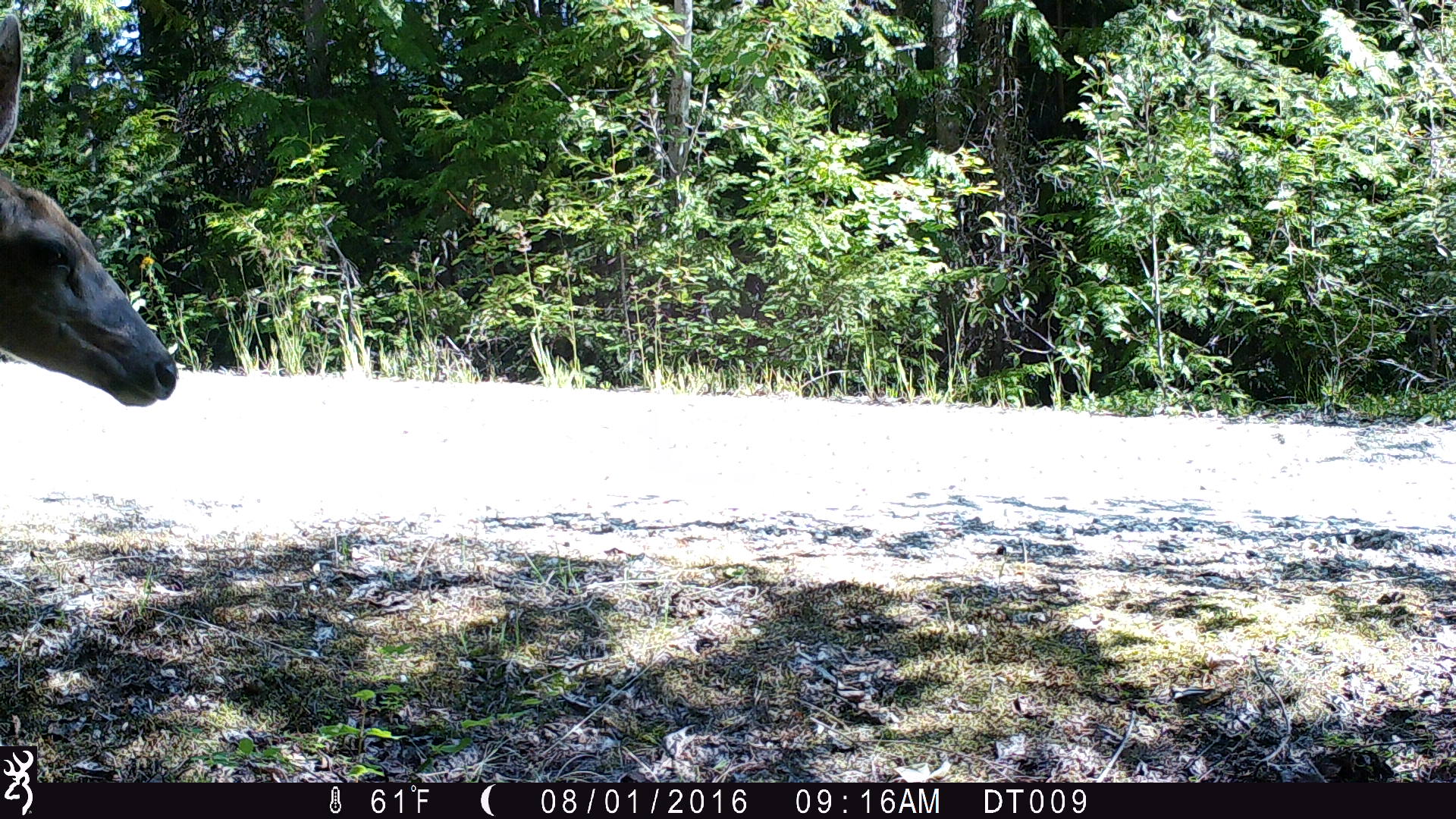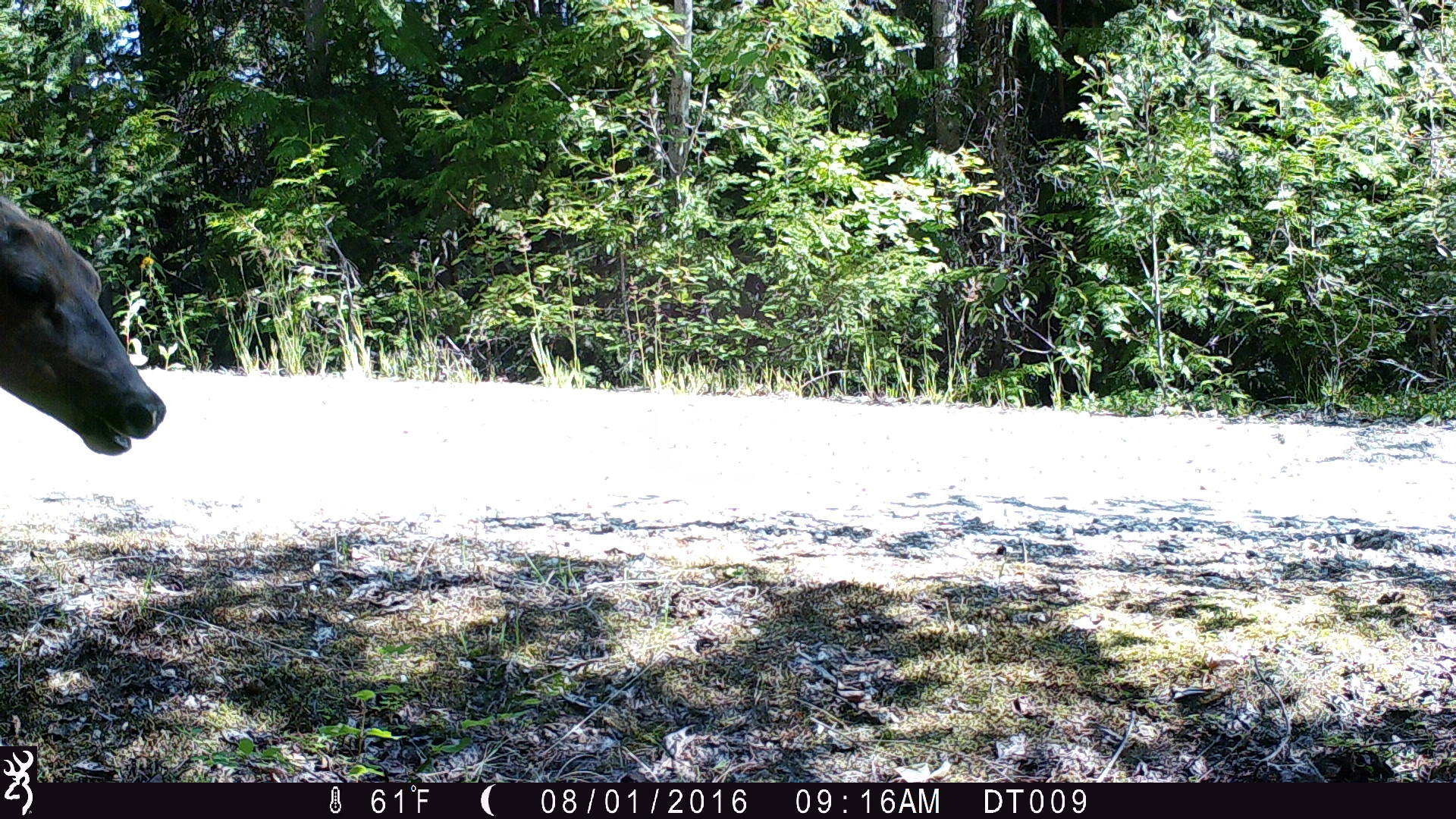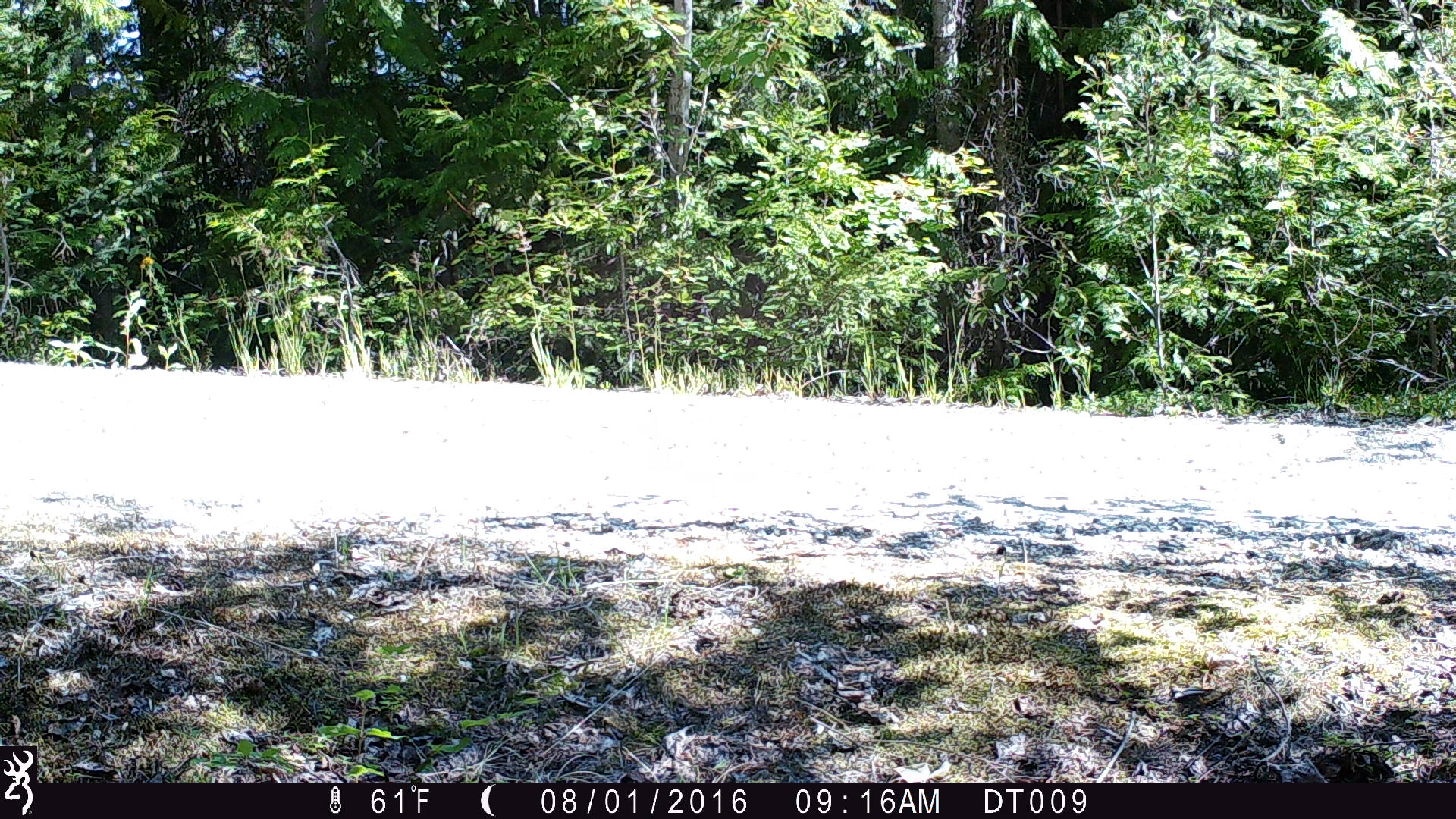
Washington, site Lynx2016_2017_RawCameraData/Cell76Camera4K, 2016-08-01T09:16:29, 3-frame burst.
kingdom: Animalia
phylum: Chordata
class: Mammalia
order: Artiodactyla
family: Cervidae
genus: Odocoileus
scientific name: Odocoileus virginianus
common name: white-tailed deer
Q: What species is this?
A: Odocoileus virginianus (white-tailed deer).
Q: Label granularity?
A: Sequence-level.